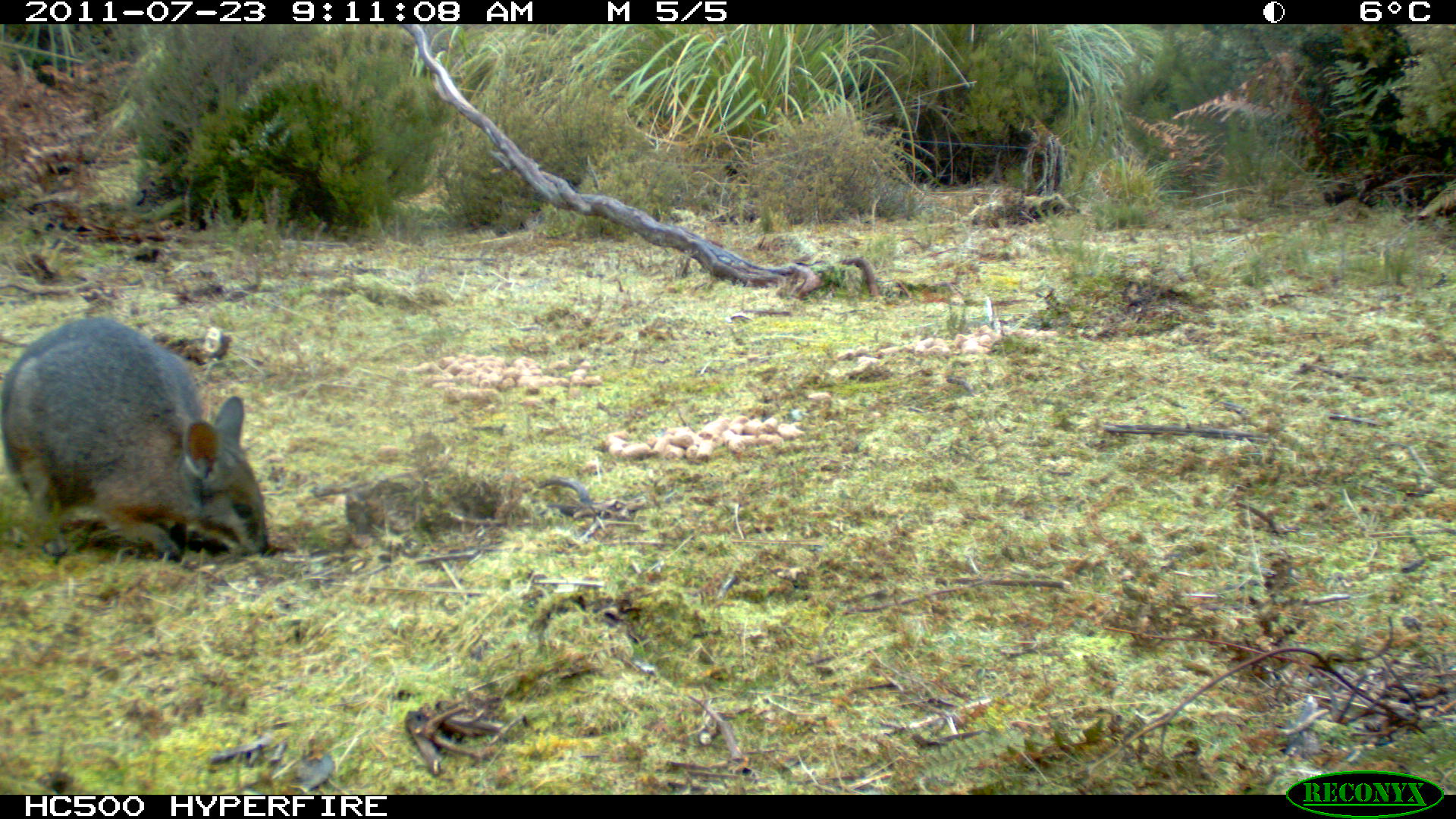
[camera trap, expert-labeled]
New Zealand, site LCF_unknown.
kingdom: Animalia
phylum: Chordata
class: Mammalia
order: Diprotodontia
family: Macropodidae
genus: Notamacropus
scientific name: Notamacropus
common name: wallaby